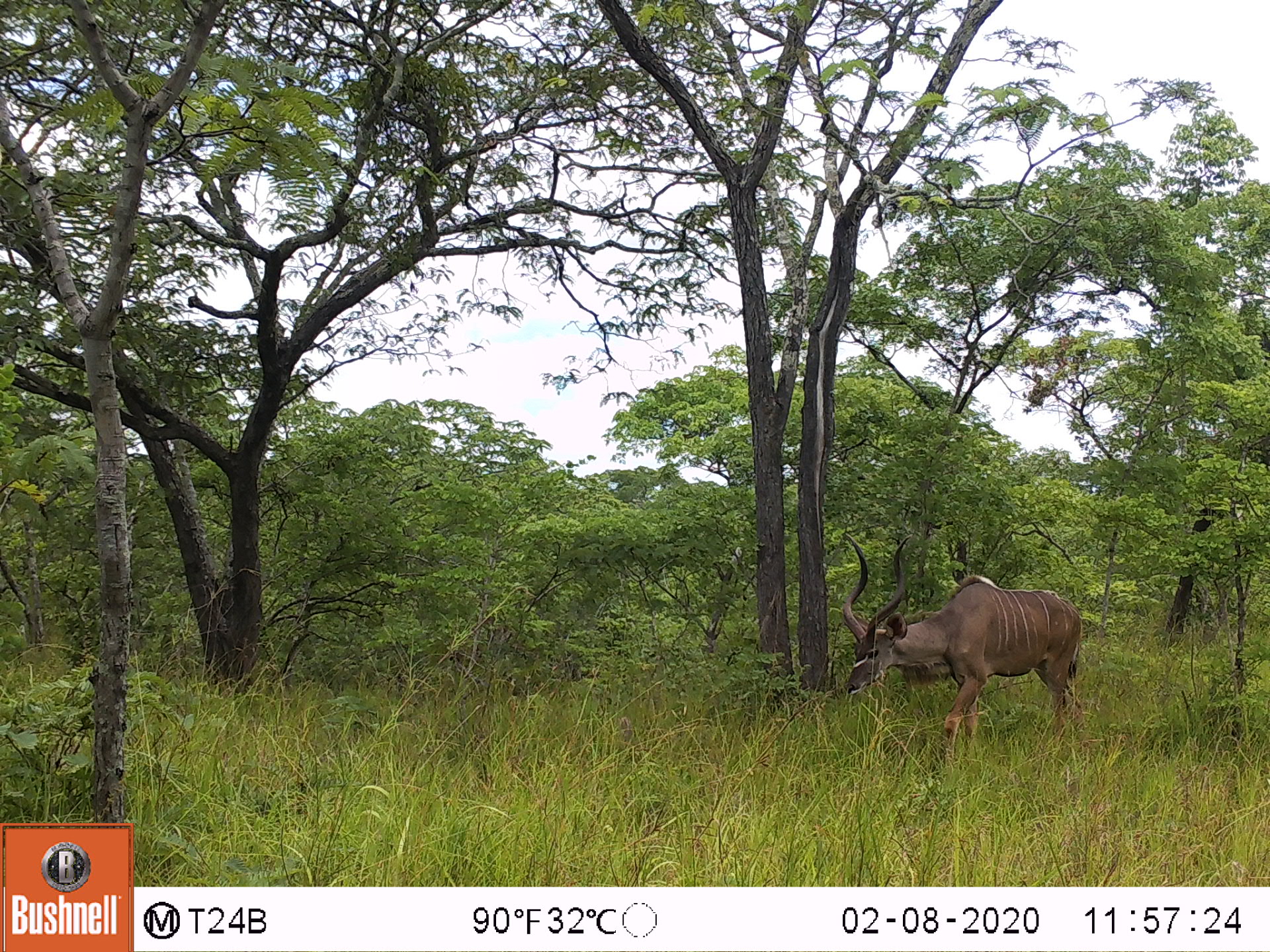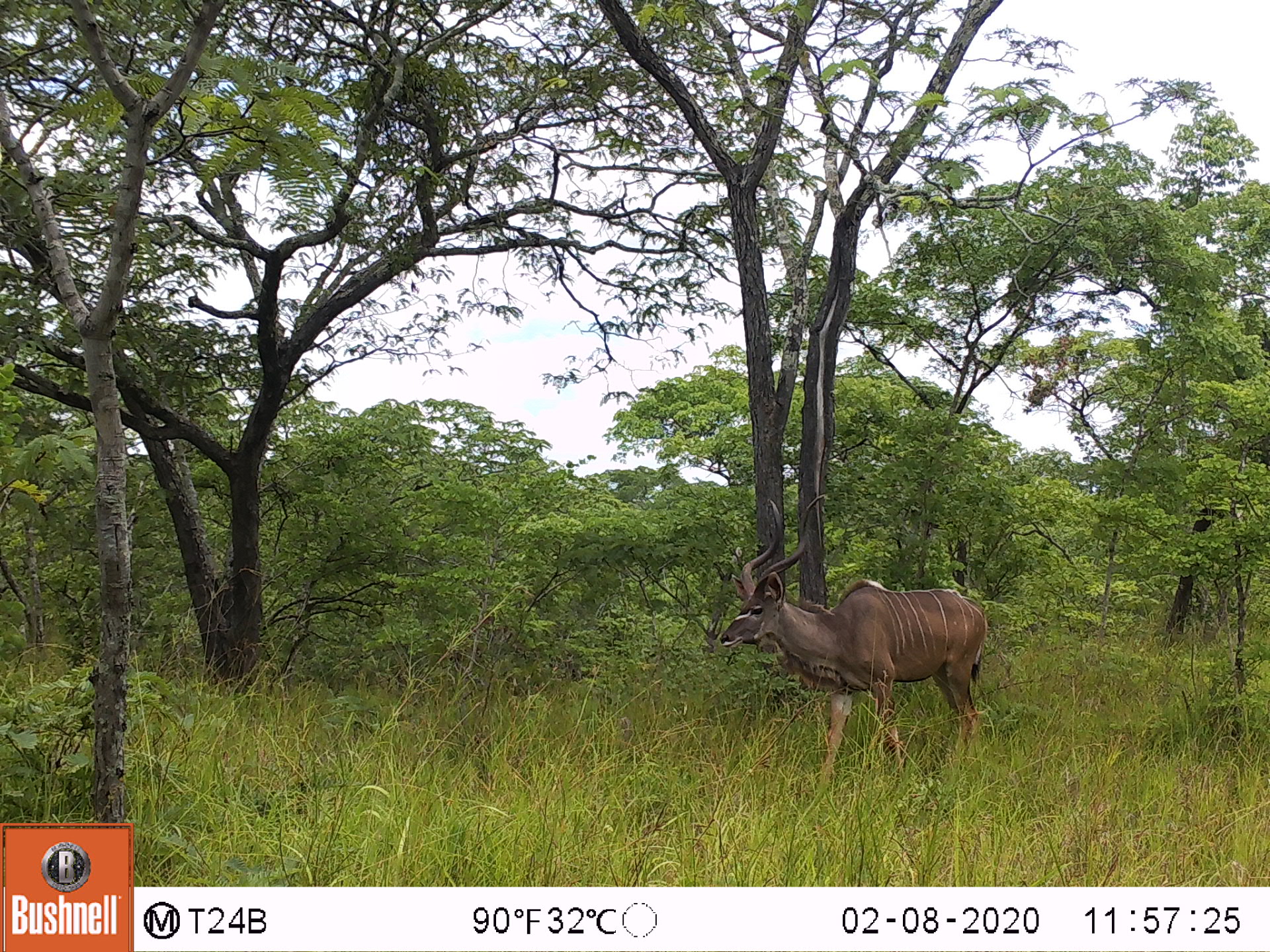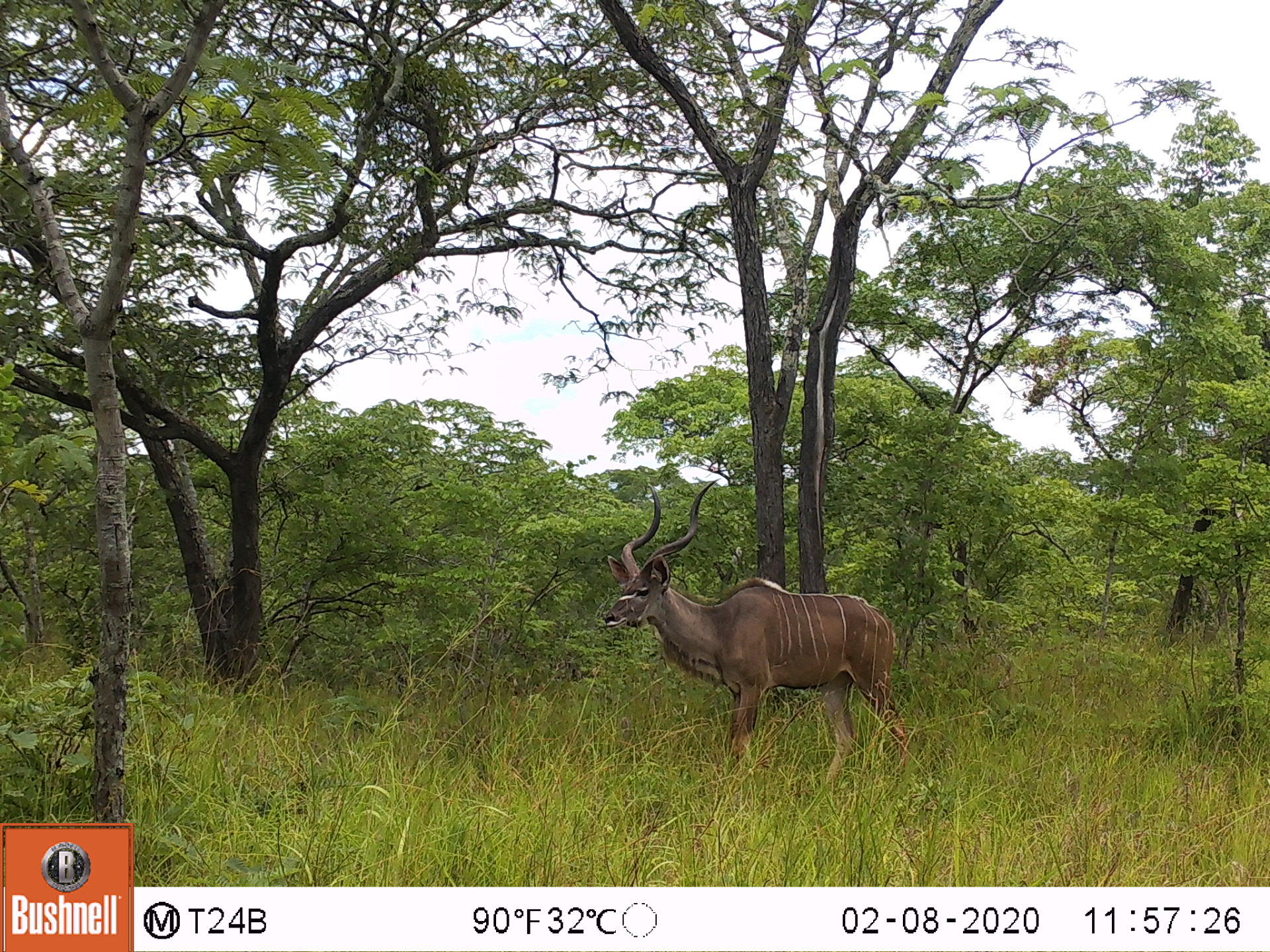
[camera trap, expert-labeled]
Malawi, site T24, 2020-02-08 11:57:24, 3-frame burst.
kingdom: Animalia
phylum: Chordata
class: Mammalia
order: Artiodactyla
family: Bovidae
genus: Tragelaphus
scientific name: Tragelaphus strepsiceros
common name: greater kudu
Greater kudu (Tragelaphus strepsiceros), count 1.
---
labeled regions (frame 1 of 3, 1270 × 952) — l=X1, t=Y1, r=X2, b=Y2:
greater kudu: l=823, t=525, r=1101, b=744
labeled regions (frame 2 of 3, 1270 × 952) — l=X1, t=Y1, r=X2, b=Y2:
greater kudu: l=722, t=493, r=996, b=773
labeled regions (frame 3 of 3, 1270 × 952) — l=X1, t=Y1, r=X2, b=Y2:
greater kudu: l=602, t=480, r=922, b=793